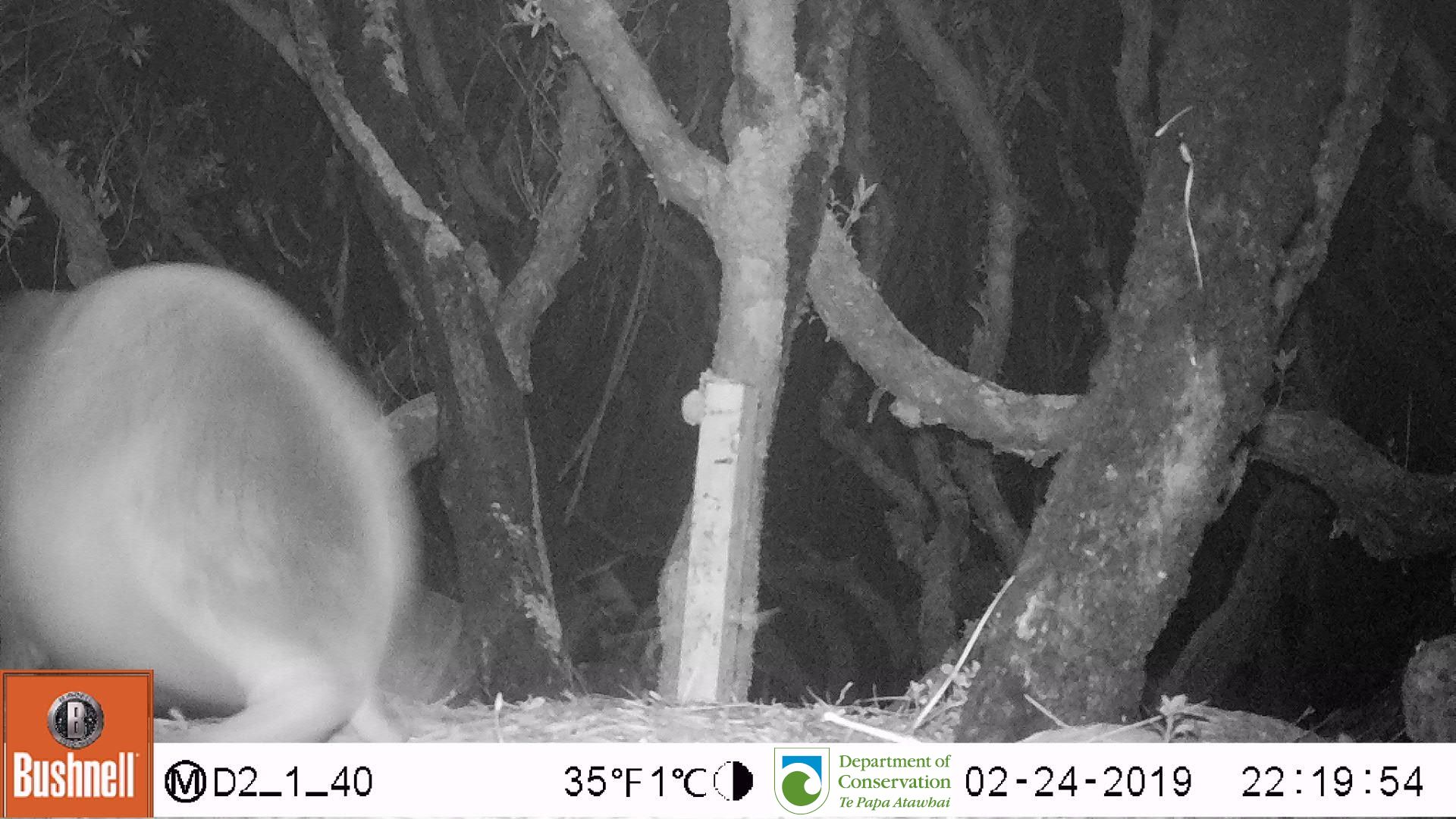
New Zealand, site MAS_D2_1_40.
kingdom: Animalia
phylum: Chordata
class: Mammalia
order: Carnivora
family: Otariidae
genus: Phocarctos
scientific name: Phocarctos hookeri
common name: new zealand sea lion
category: sealion